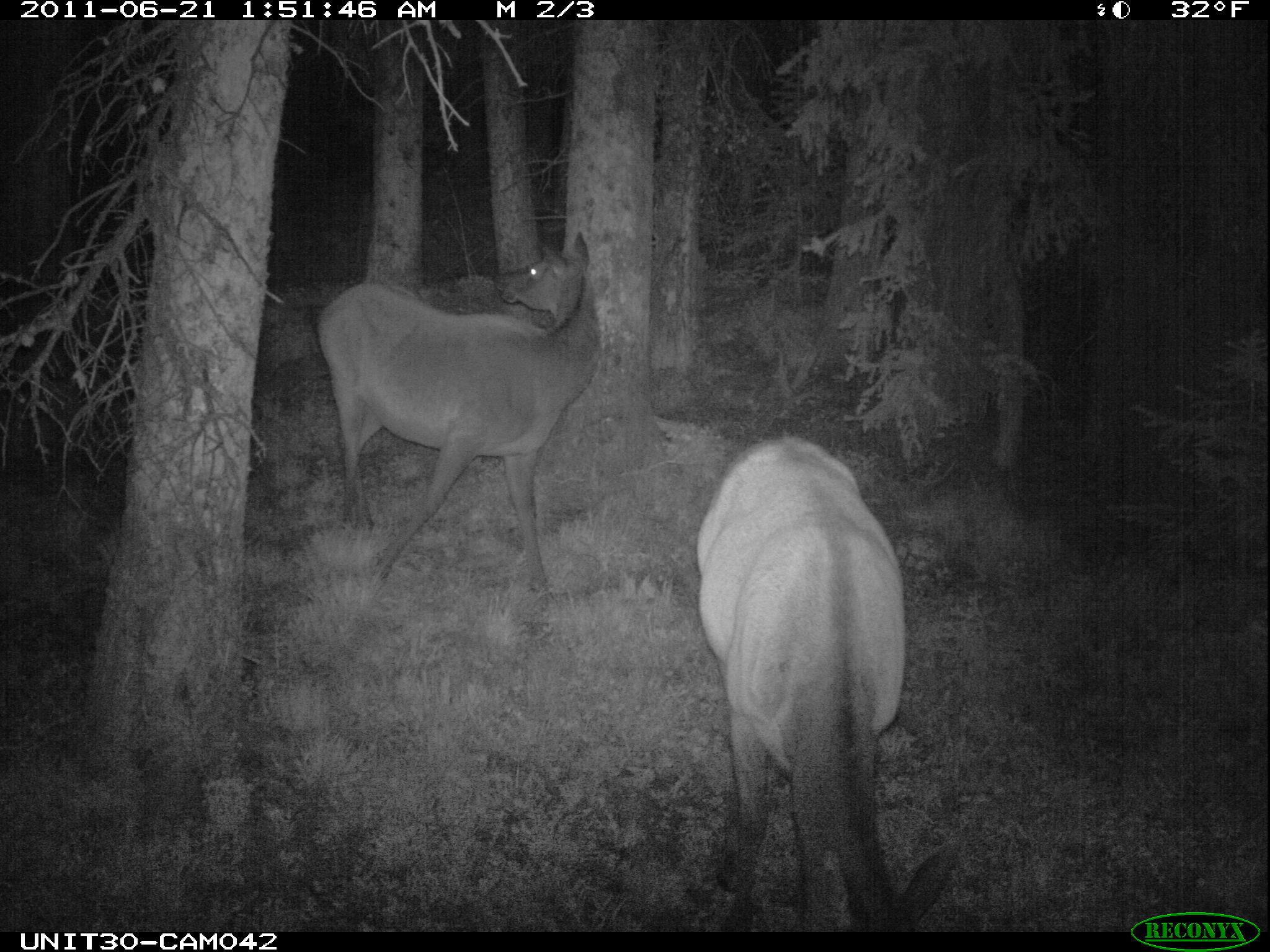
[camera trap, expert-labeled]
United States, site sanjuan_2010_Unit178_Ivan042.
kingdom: Animalia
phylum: Chordata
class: Mammalia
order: Artiodactyla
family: Cervidae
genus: Cervus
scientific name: Cervus elaphus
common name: red deer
Cervus elaphus (red deer).